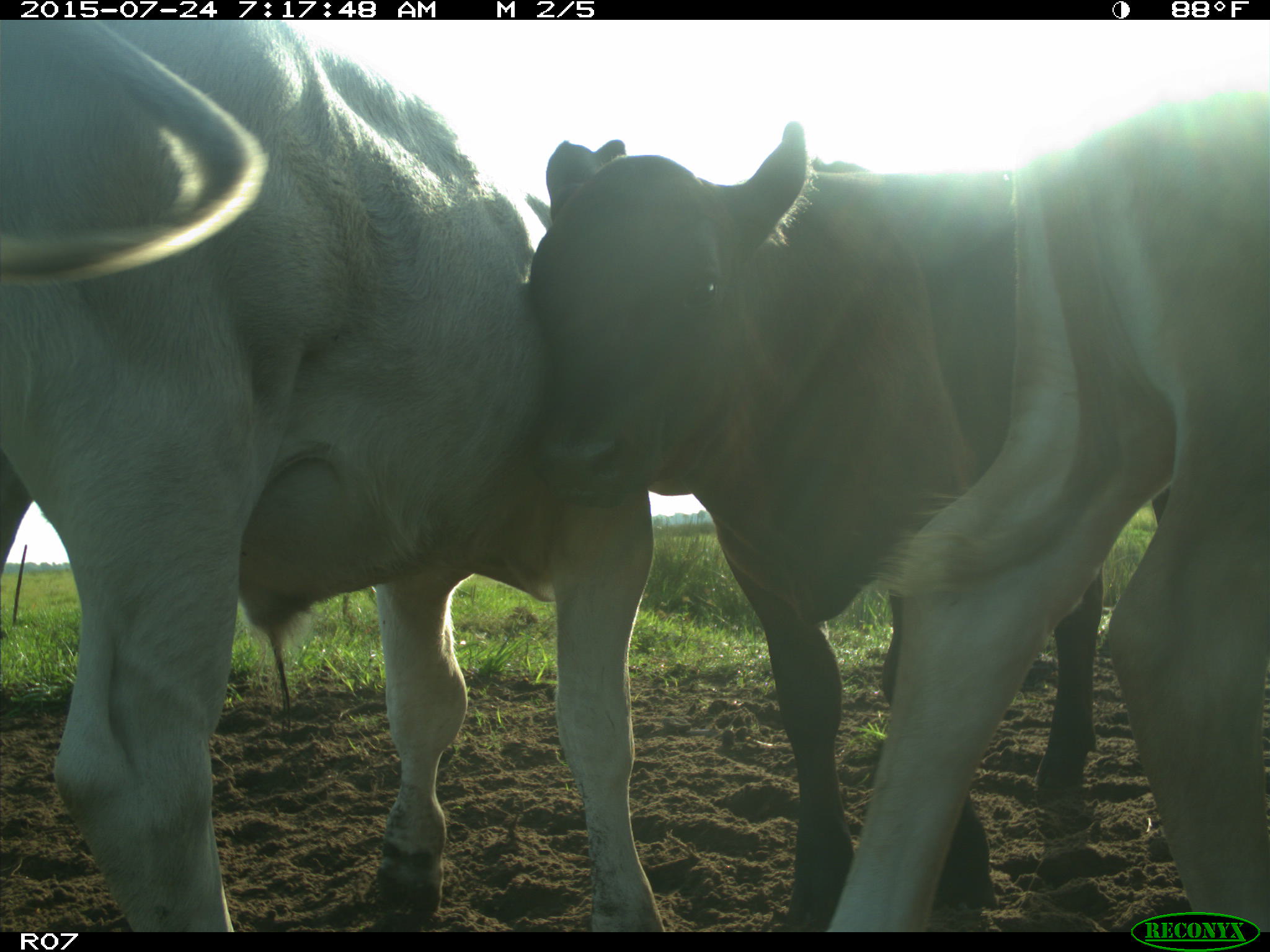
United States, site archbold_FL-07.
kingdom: Animalia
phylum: Chordata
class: Mammalia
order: Artiodactyla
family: Bovidae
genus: Bos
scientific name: Bos taurus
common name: domestic cow